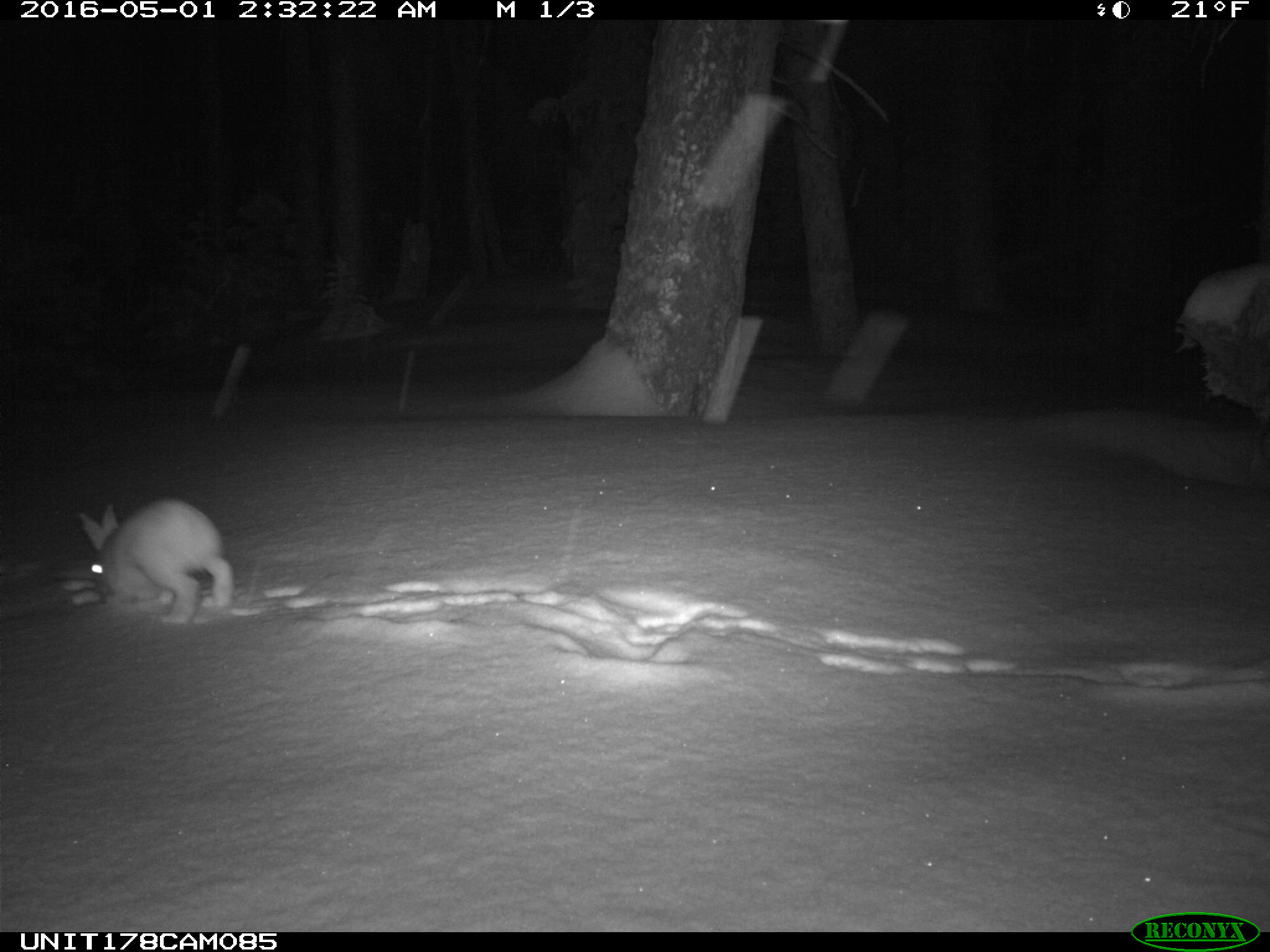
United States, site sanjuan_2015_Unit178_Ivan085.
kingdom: Animalia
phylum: Chordata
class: Mammalia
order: Lagomorpha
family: Leporidae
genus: Lepus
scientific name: Lepus americanus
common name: snowshoe hare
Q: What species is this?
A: Lepus americanus (snowshoe hare).